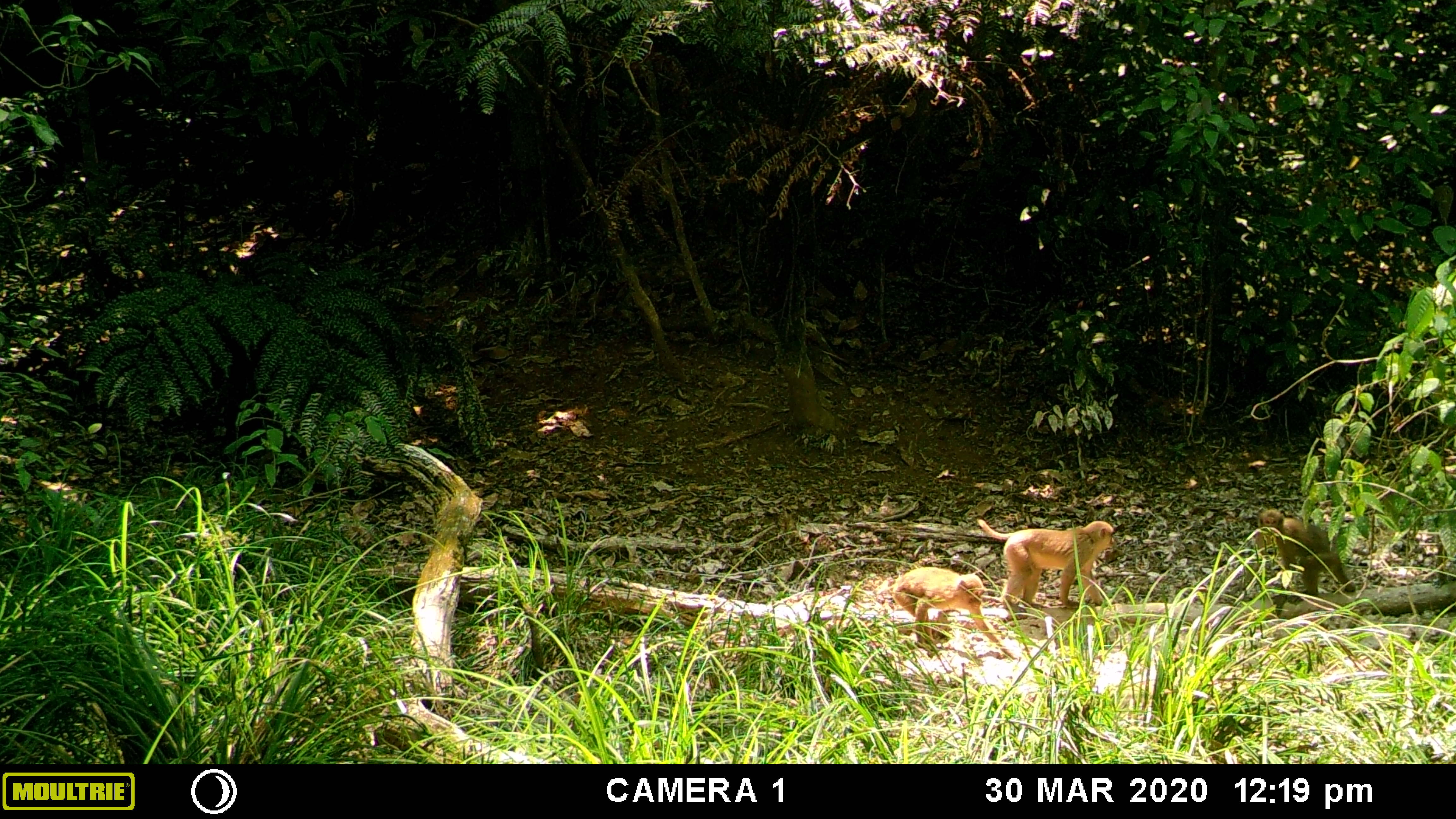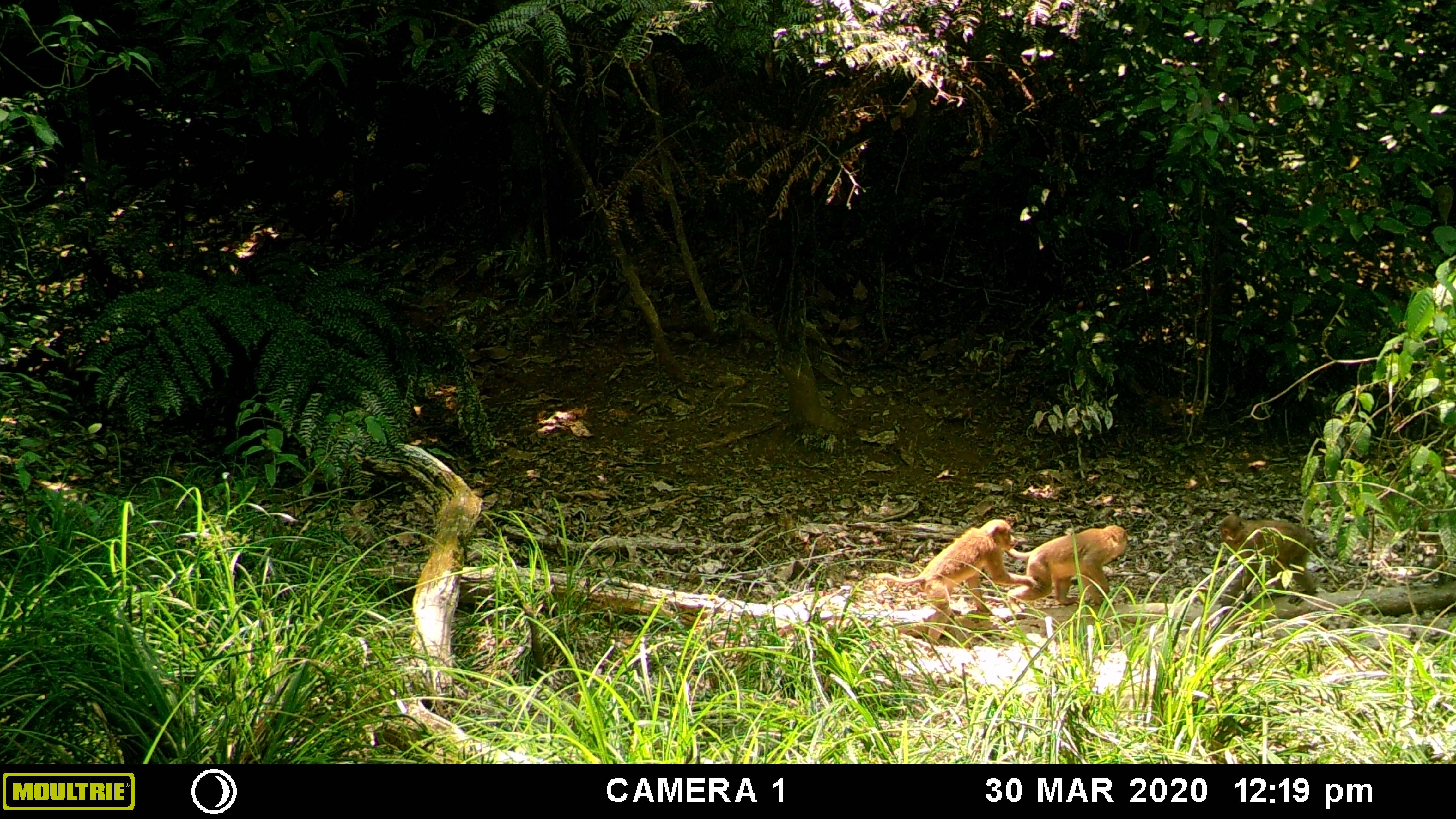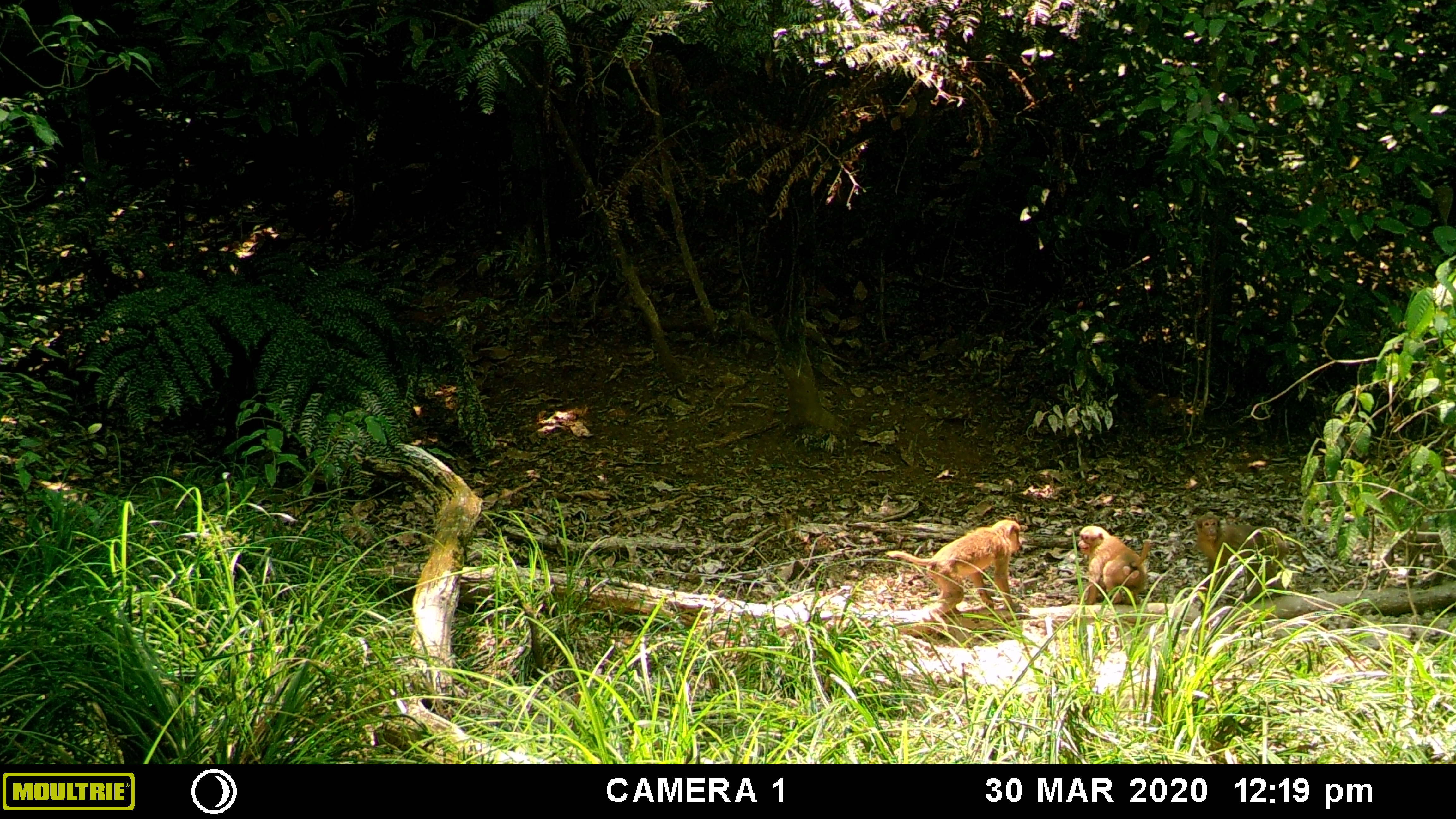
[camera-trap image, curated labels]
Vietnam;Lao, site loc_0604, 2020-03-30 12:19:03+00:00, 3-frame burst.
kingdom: Animalia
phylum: Chordata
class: Mammalia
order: Primates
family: Cercopithecidae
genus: Macaca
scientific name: Macaca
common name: macaques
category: assam or rhesus macaque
Assam or rhesus macaque (macaques) (Macaca). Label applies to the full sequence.